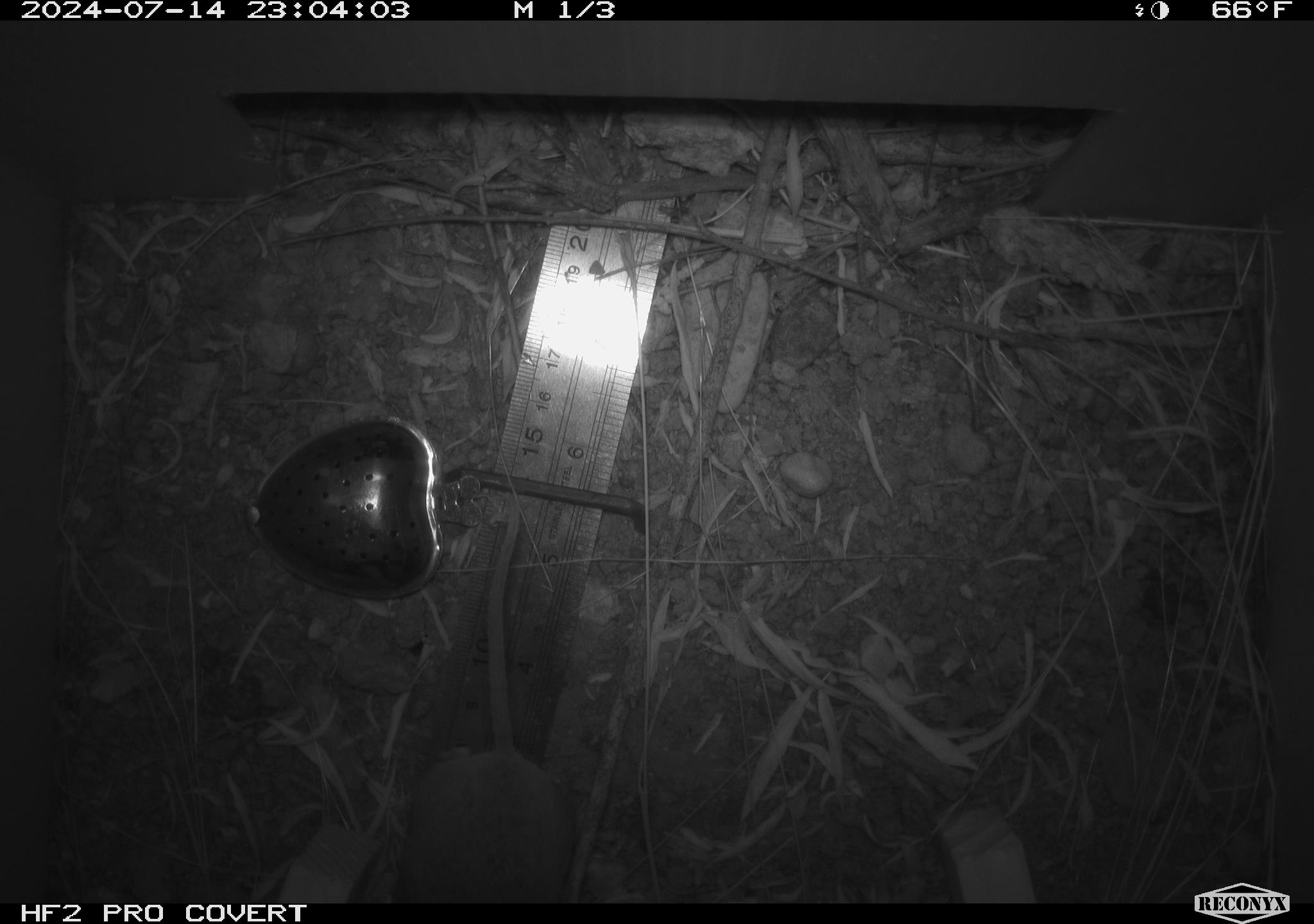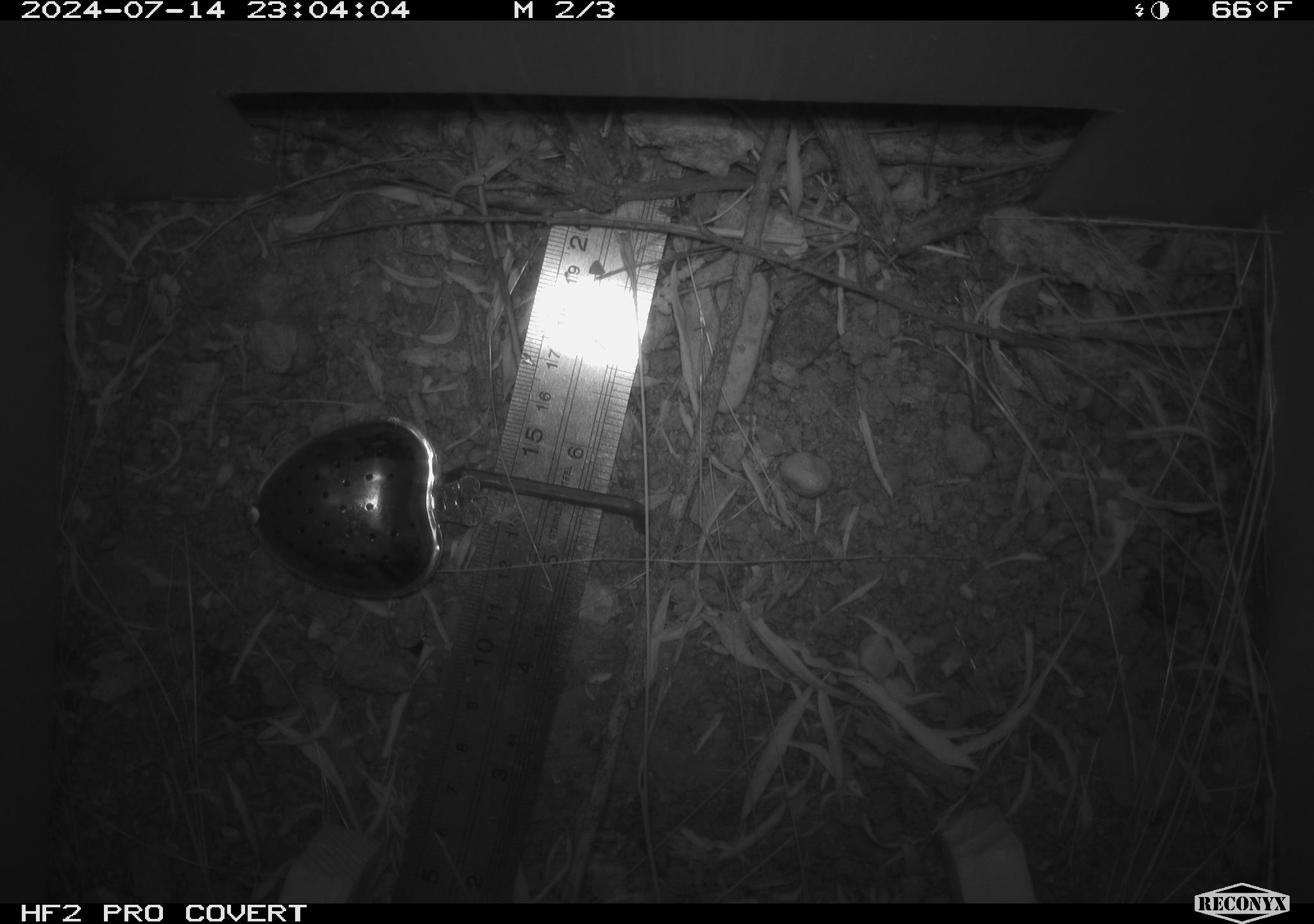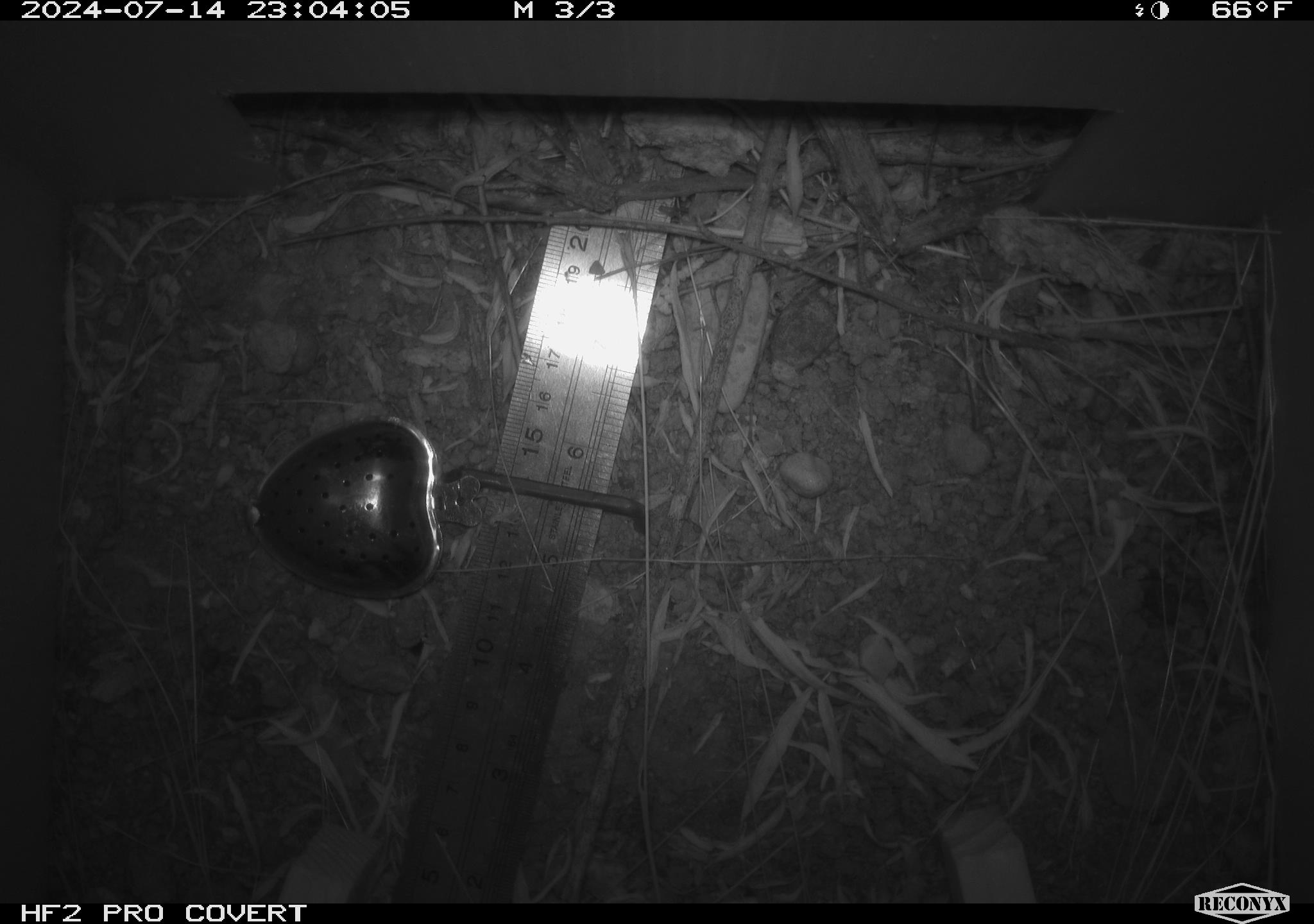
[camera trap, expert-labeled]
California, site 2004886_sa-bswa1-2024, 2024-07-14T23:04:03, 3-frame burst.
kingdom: Animalia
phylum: Chordata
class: Mammalia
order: Rodentia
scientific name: Rodentia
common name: mouse species